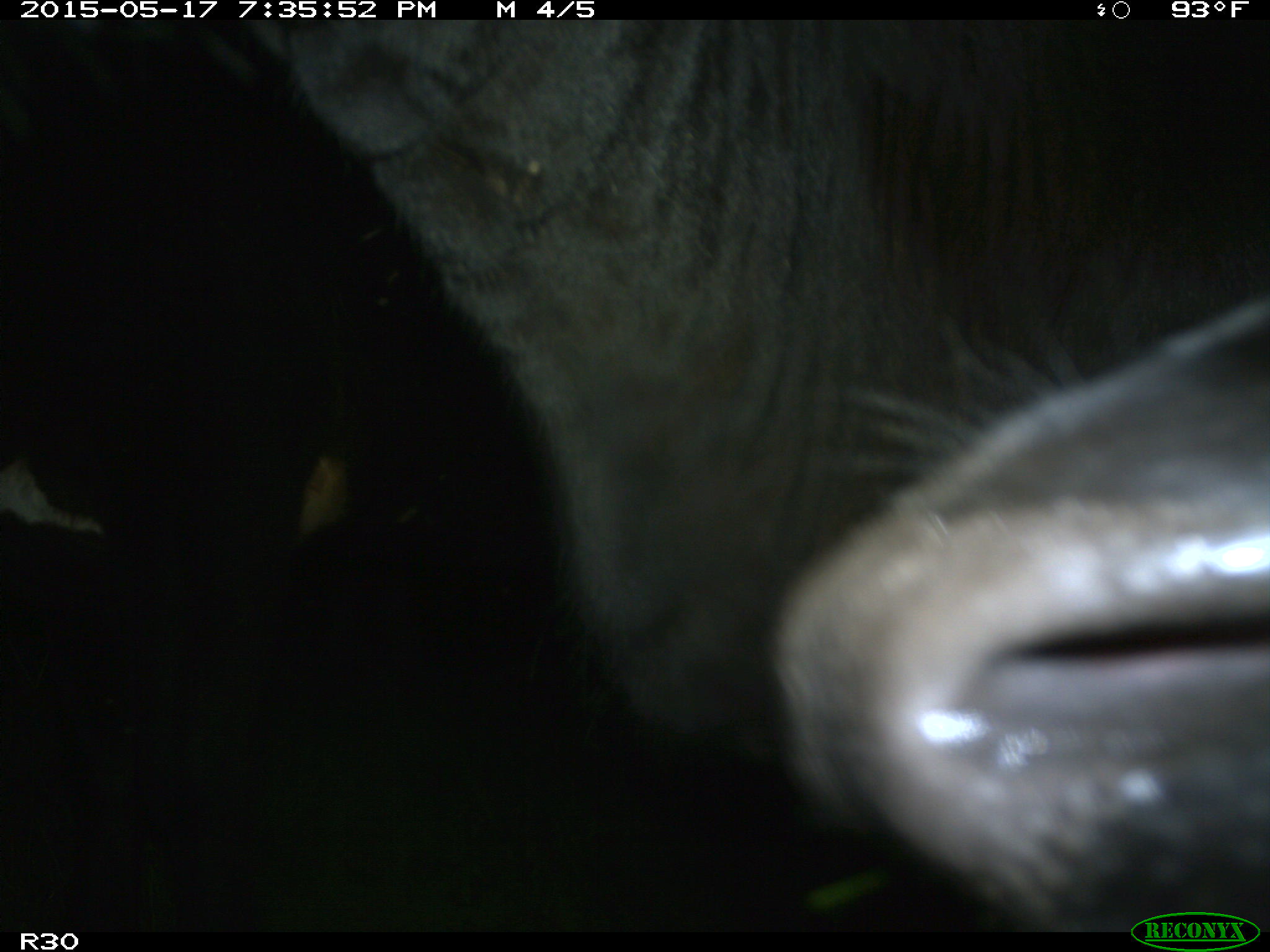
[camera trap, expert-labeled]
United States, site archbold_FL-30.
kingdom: Animalia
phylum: Chordata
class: Mammalia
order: Artiodactyla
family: Bovidae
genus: Bos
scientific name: Bos taurus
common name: domestic cow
Bos taurus (domestic cow).